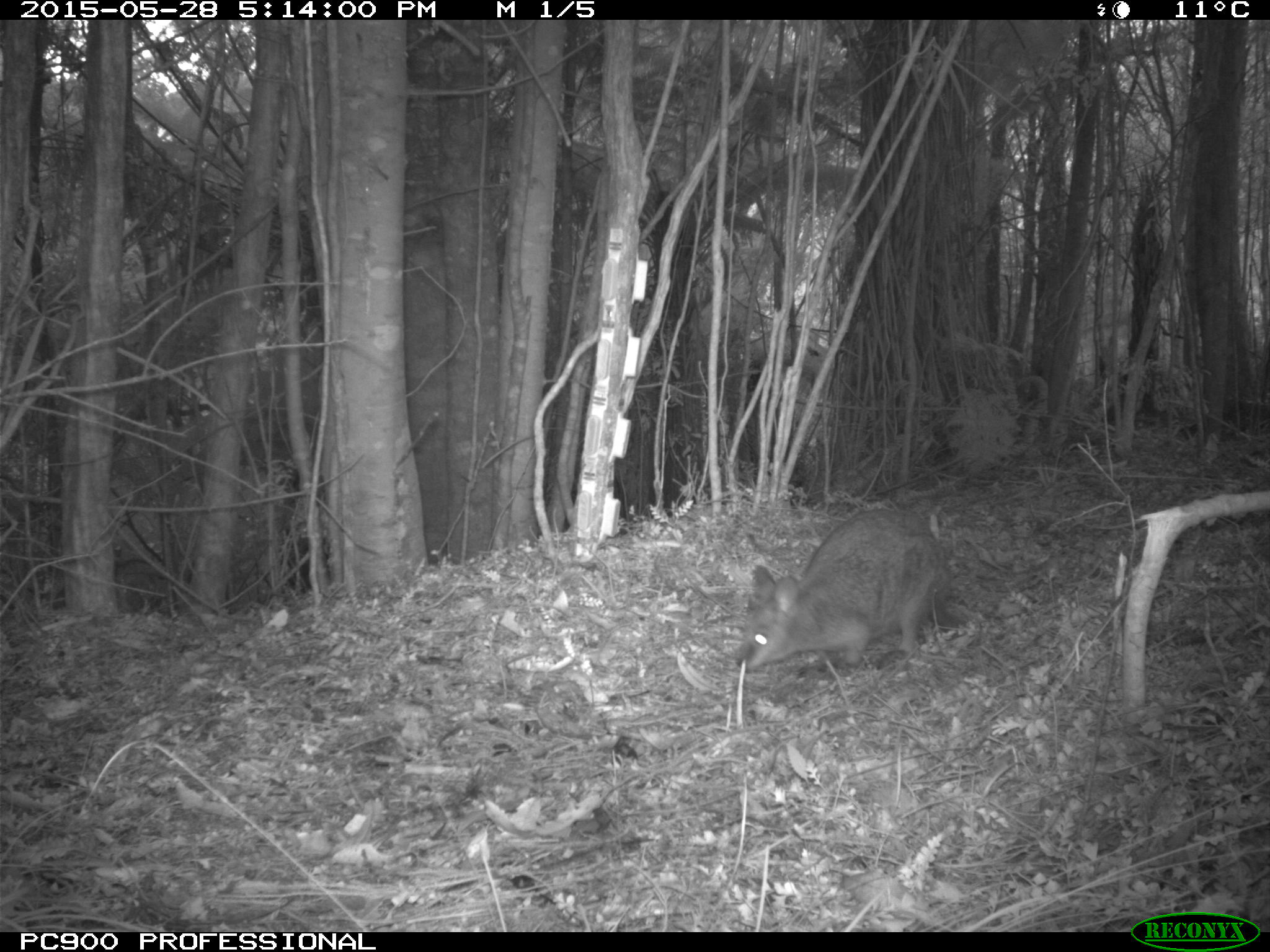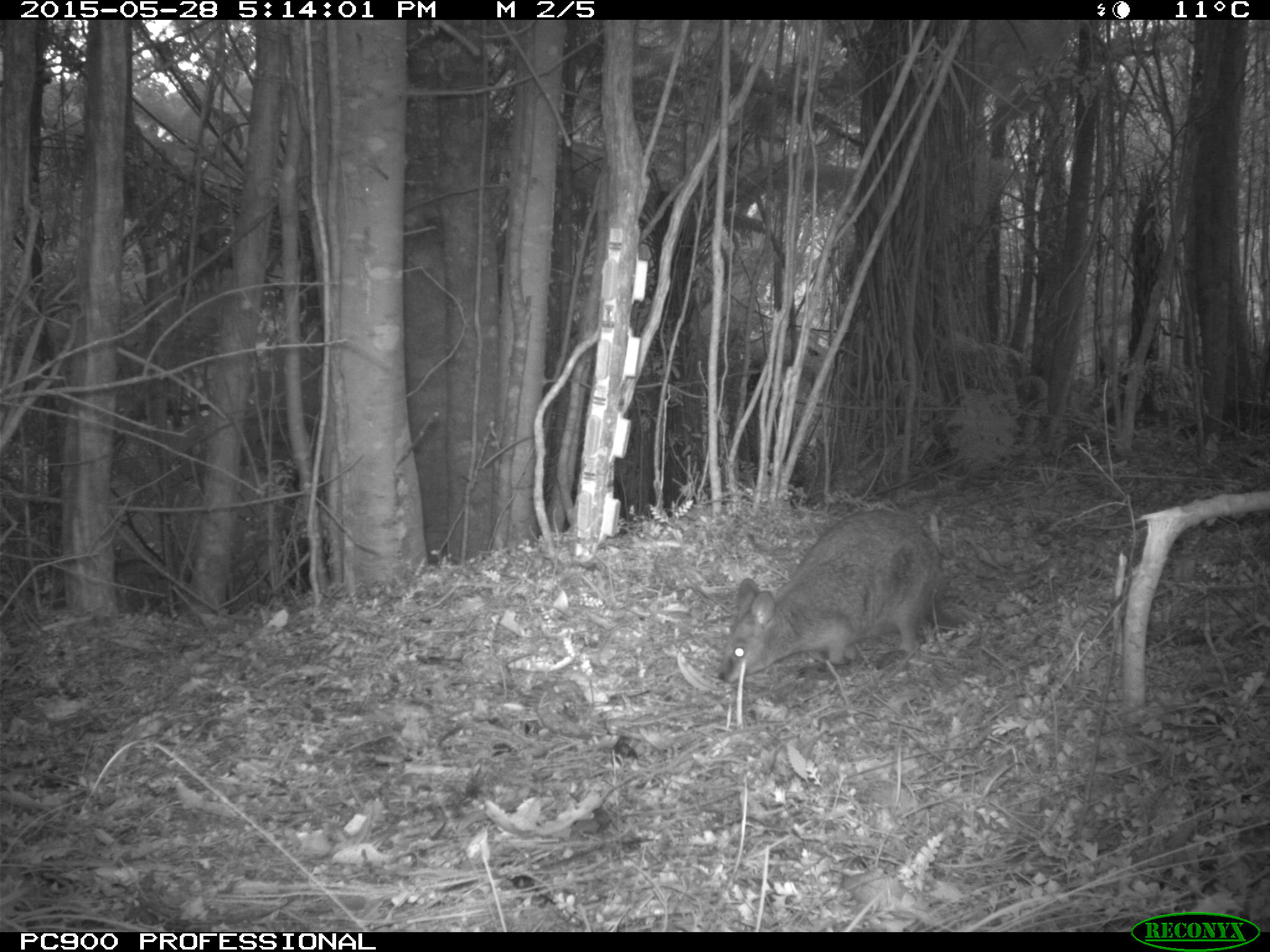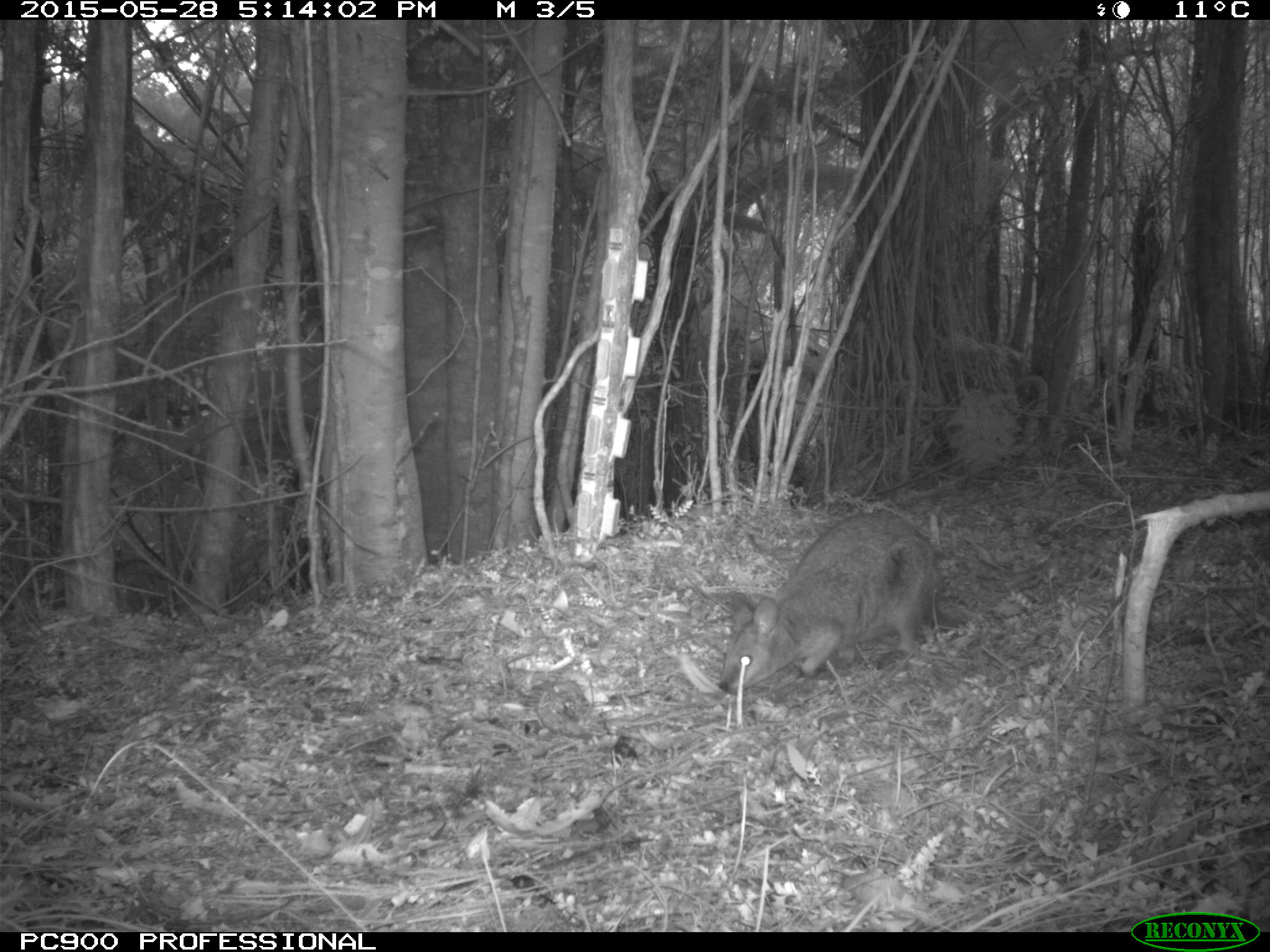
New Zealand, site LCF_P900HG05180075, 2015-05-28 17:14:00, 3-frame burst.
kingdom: Animalia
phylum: Chordata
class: Mammalia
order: Diprotodontia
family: Macropodidae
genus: Notamacropus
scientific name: Notamacropus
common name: wallaby